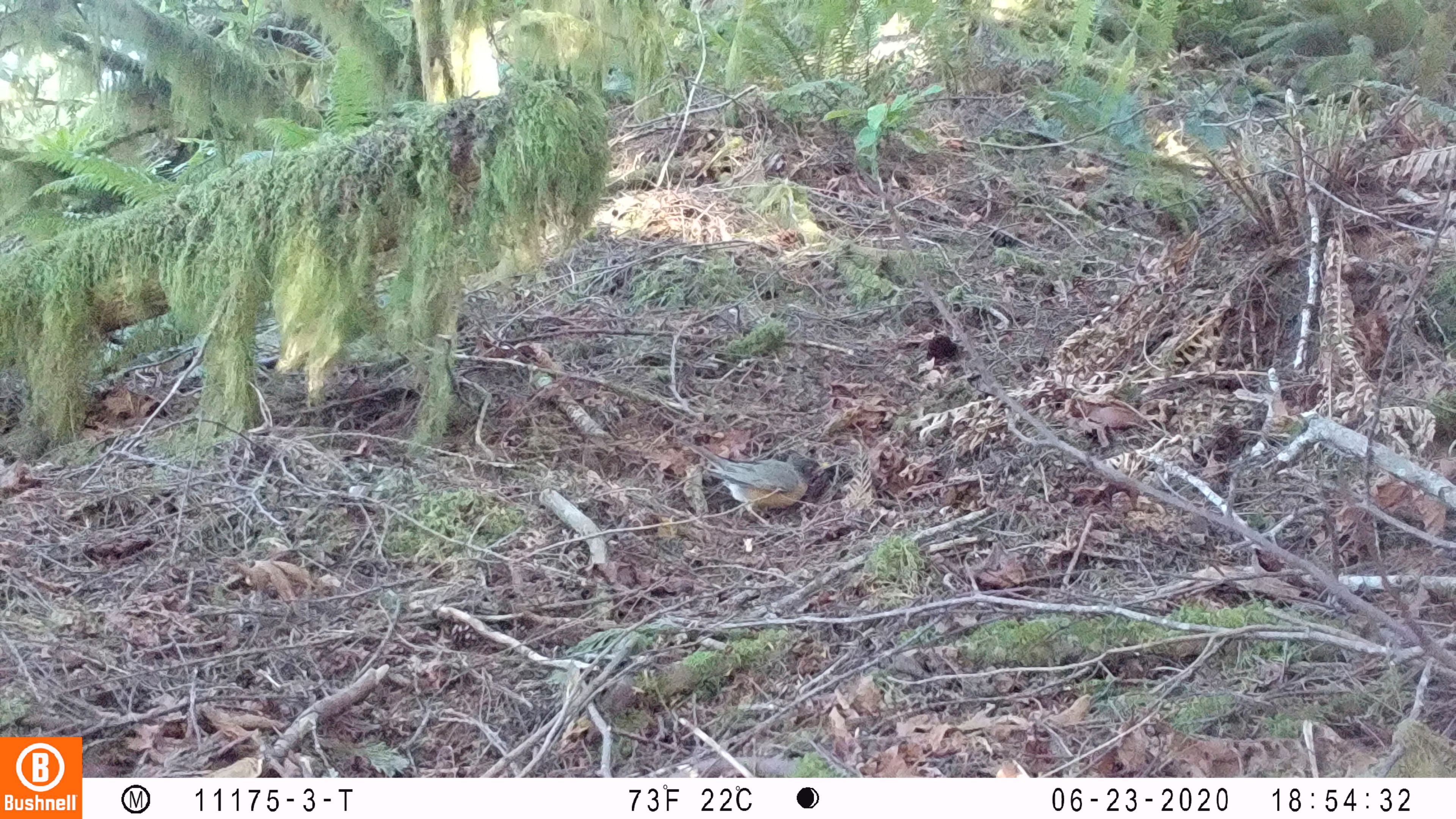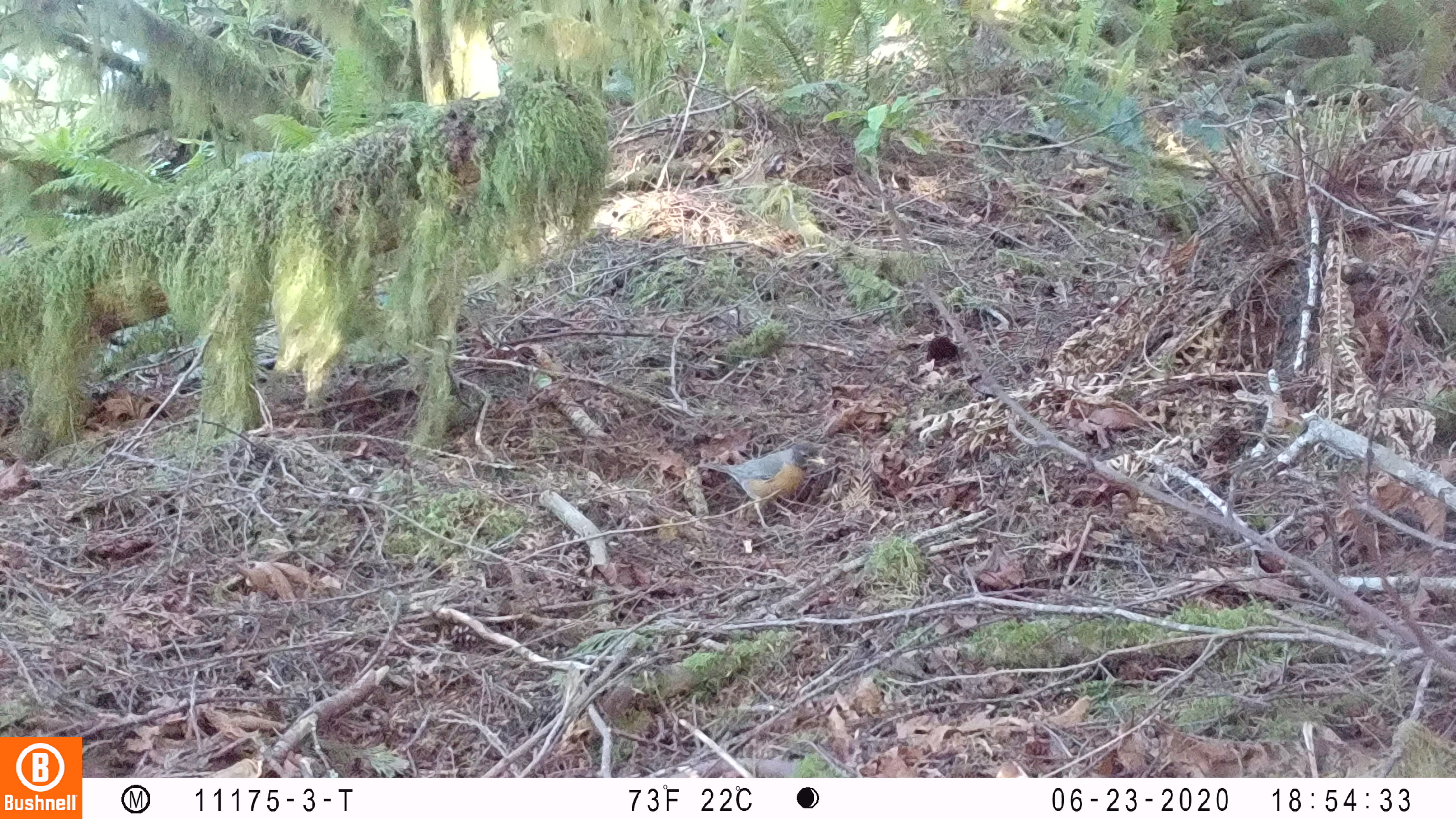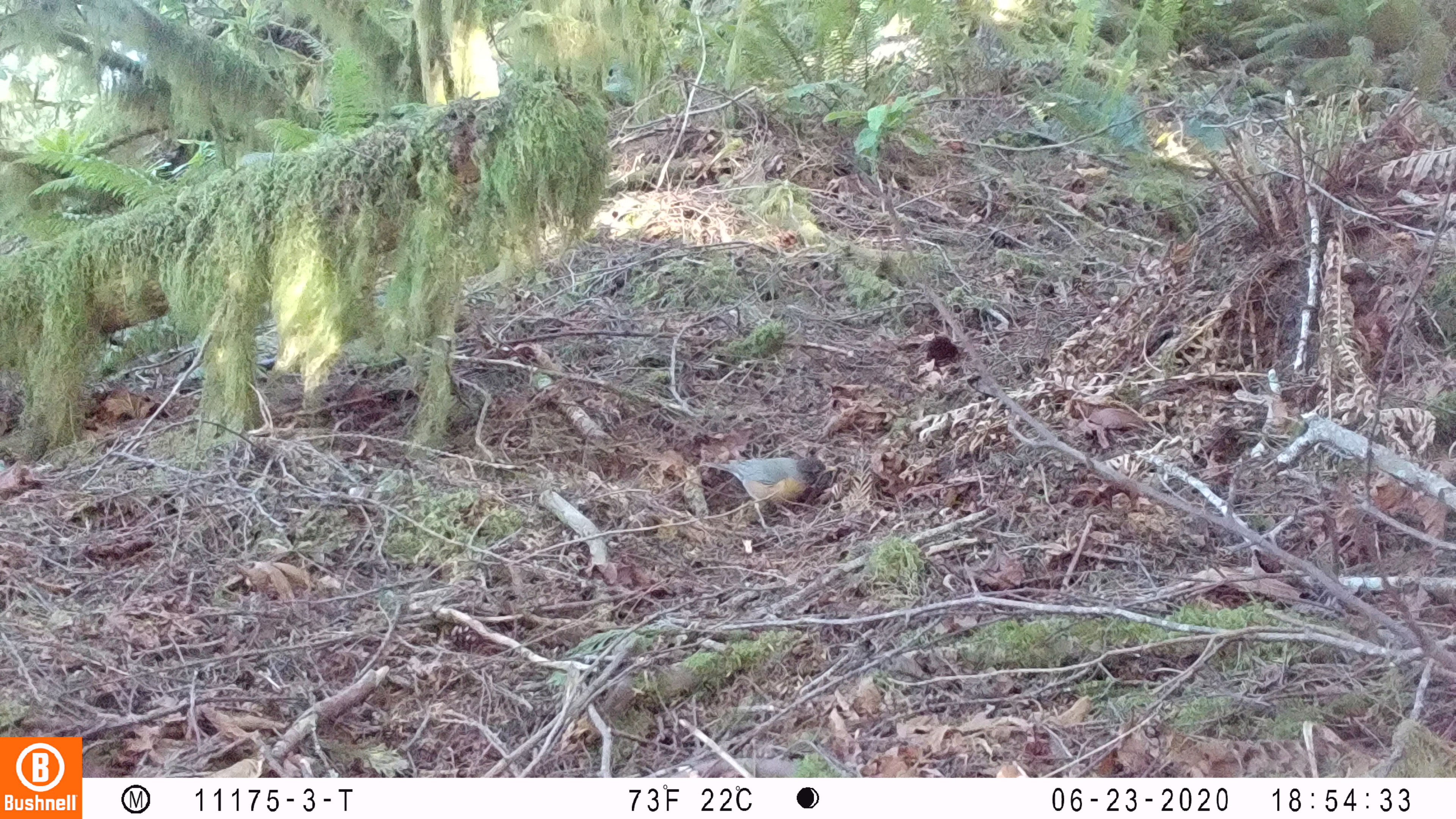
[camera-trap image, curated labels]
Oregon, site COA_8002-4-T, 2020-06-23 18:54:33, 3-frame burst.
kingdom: Animalia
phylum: Chordata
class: Aves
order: Passeriformes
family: Turdidae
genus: Turdus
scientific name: Turdus migratorius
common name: american robin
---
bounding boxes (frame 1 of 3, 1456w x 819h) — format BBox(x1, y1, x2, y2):
american robin: BBox(668, 426, 840, 536)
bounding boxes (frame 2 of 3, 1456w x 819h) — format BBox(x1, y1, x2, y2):
american robin: BBox(686, 433, 830, 537)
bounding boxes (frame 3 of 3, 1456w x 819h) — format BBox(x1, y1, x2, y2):
american robin: BBox(683, 444, 849, 543)